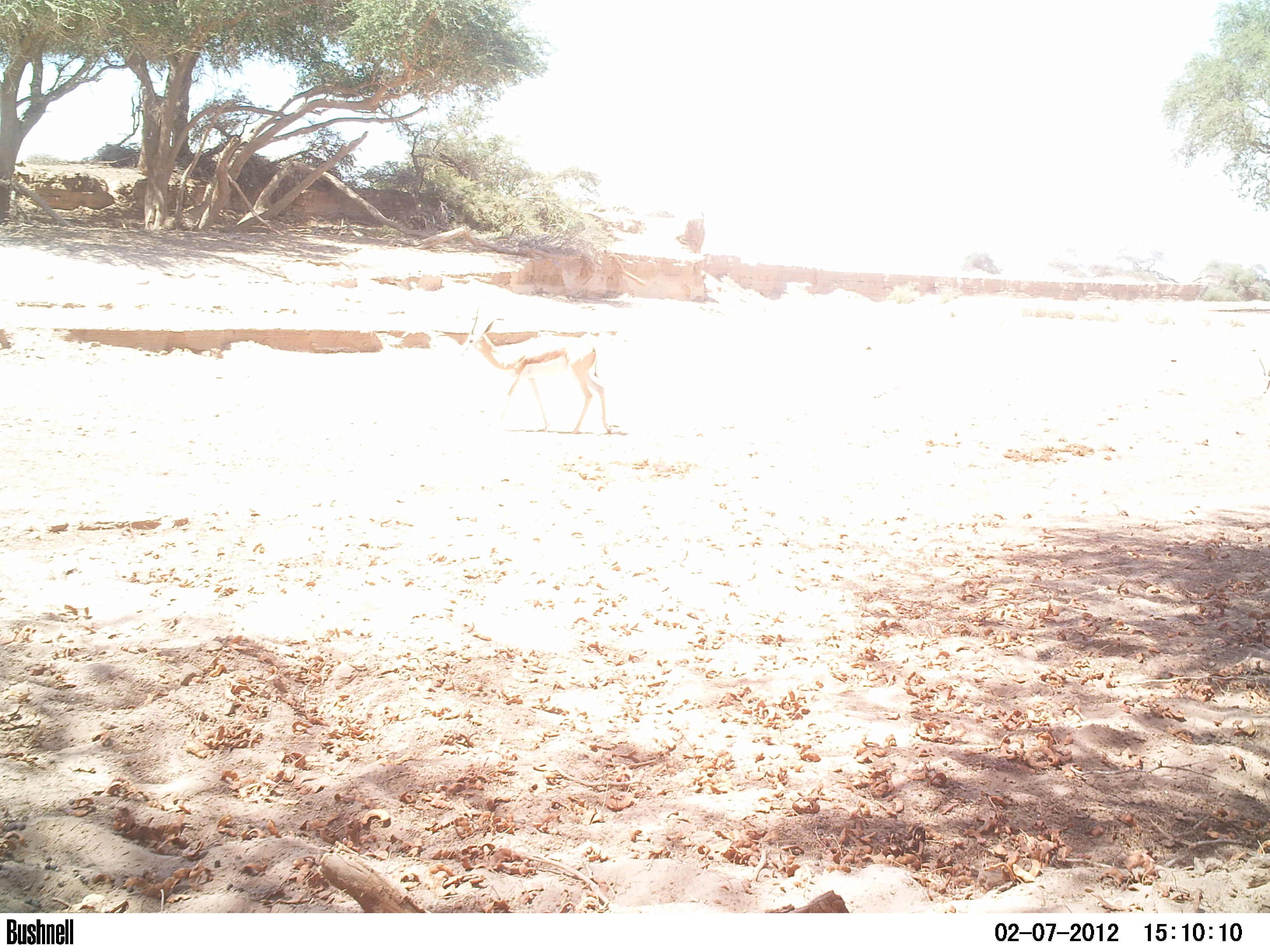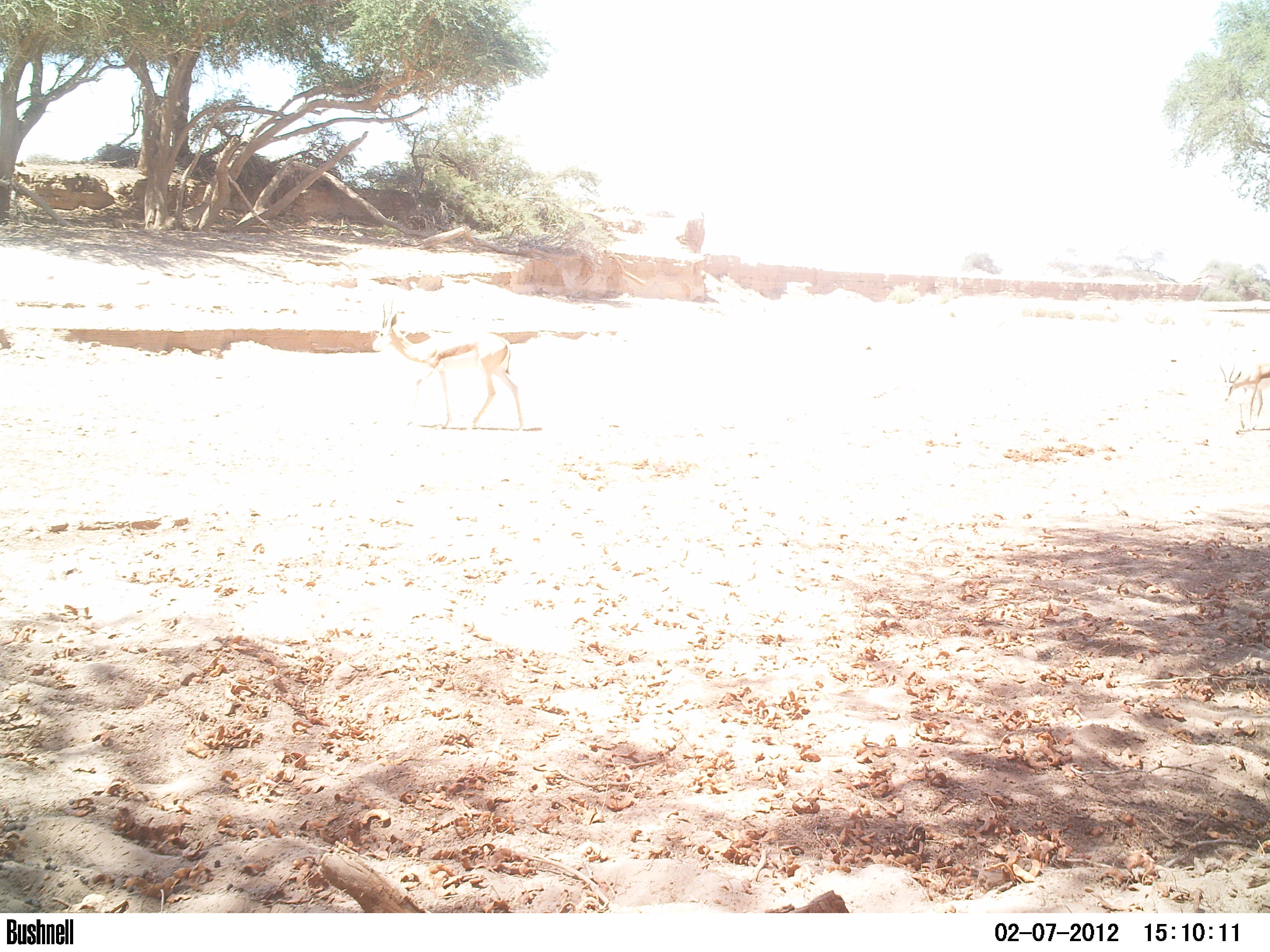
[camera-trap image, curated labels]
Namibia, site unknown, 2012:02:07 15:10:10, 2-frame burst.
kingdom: Animalia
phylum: Chordata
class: Mammalia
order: Artiodactyla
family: Bovidae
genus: Antidorcas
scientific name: Antidorcas marsupialis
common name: springbok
Antidorcas marsupialis (springbok).